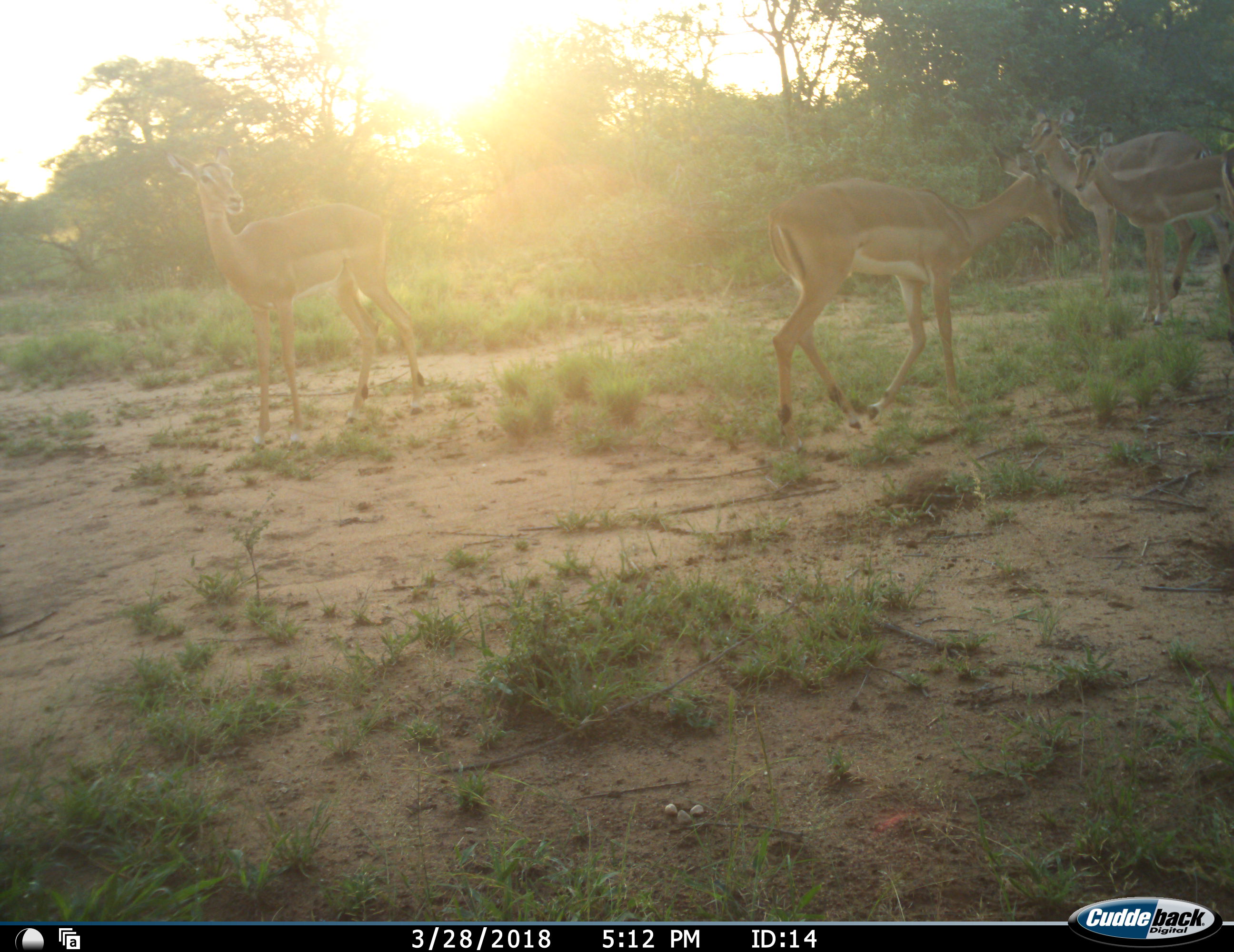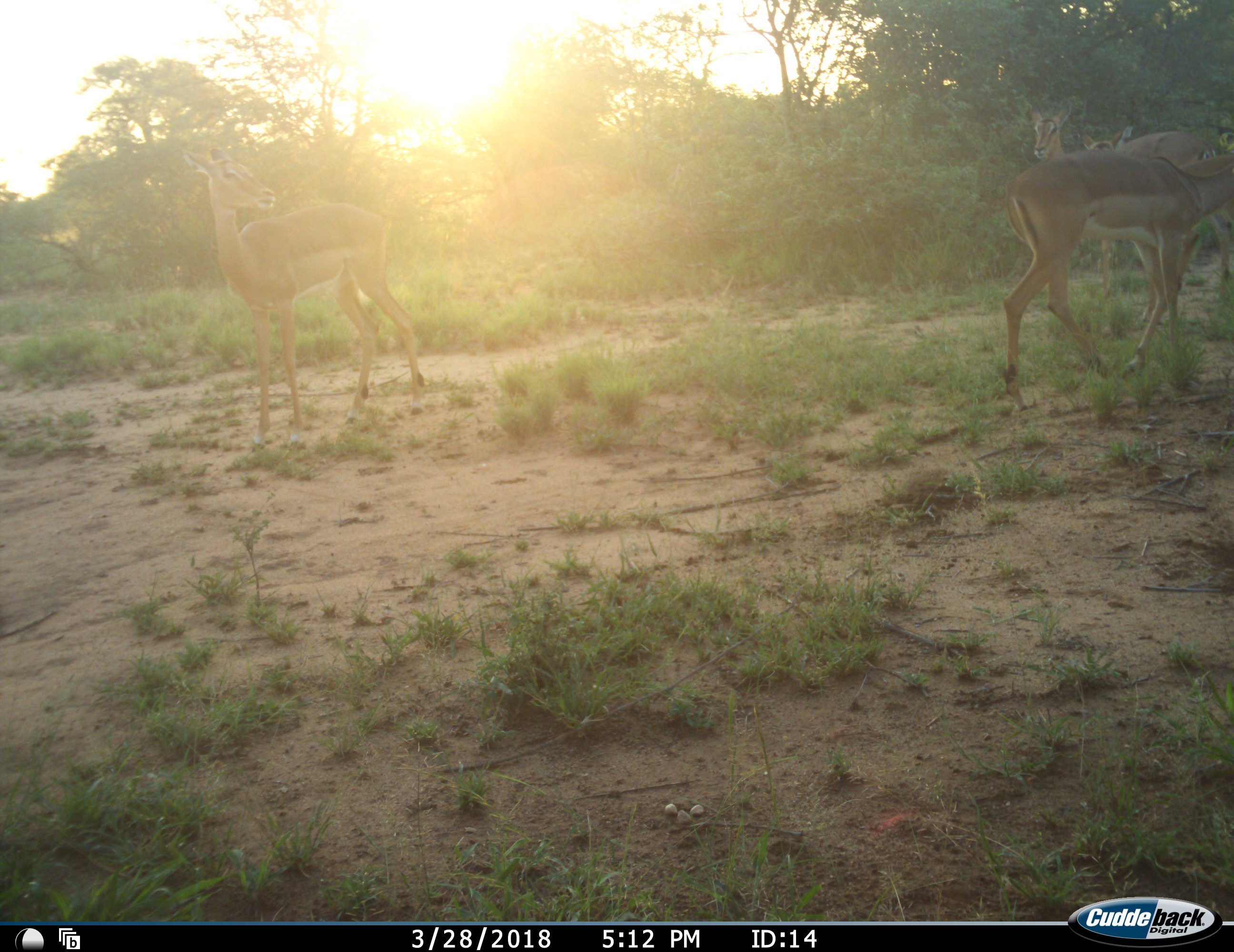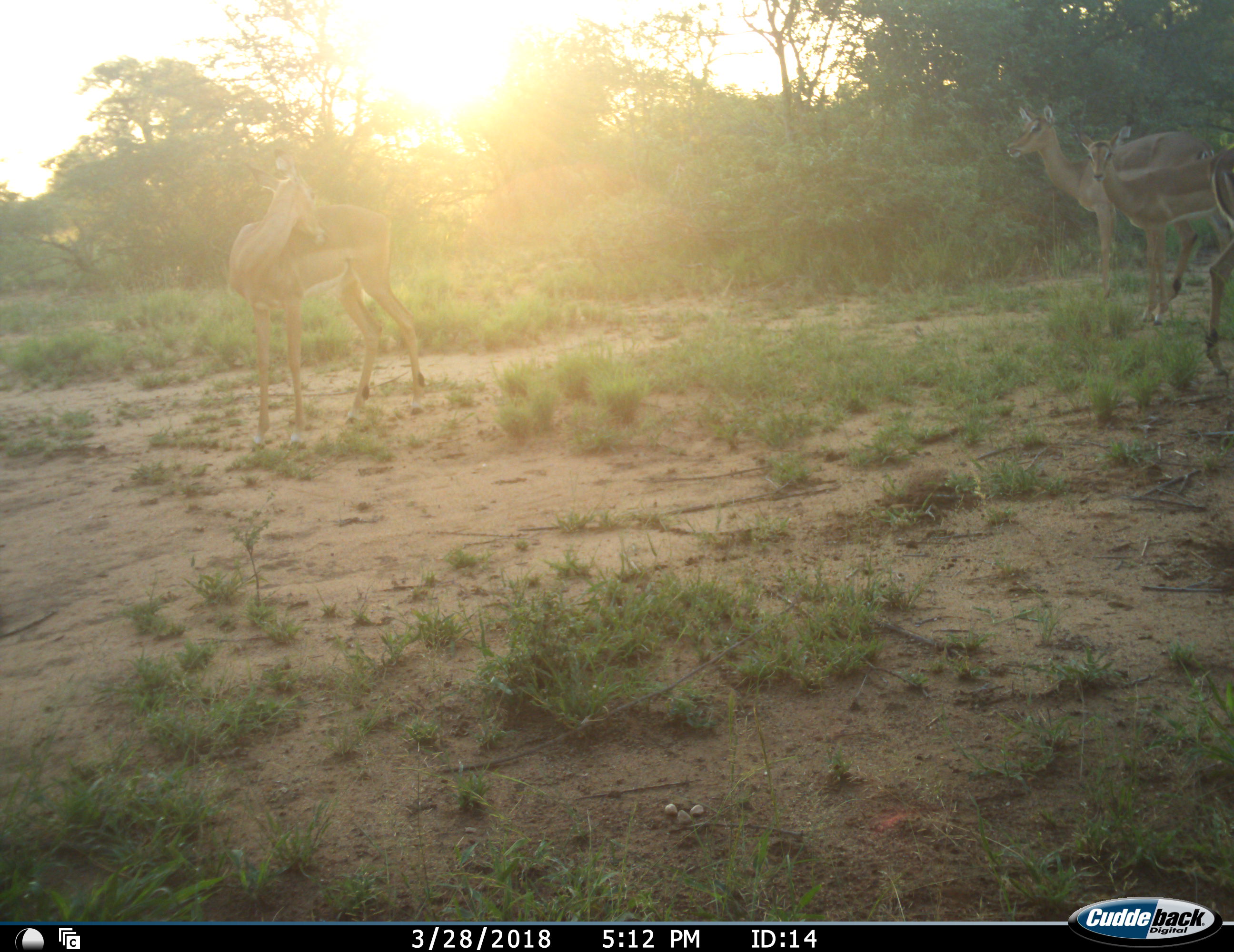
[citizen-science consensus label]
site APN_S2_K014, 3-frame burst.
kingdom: Animalia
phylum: Chordata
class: Mammalia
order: Artiodactyla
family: Bovidae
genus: Aepyceros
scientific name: Aepyceros melampus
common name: impala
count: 5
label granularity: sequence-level